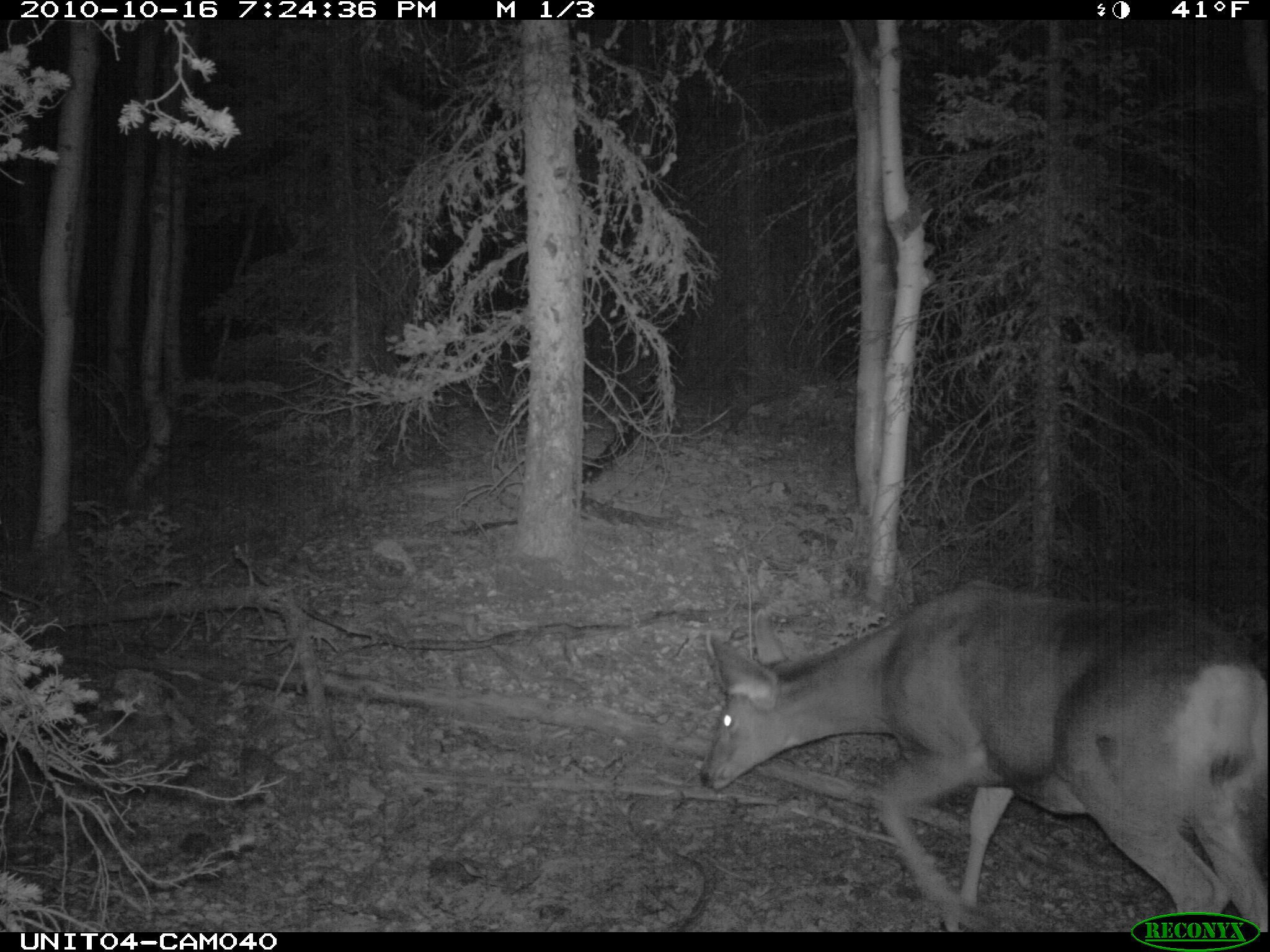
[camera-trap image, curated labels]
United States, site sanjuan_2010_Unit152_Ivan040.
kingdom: Animalia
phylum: Chordata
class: Mammalia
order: Artiodactyla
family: Cervidae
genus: Odocoileus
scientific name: Odocoileus hemionus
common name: mule deer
Odocoileus hemionus (mule deer).